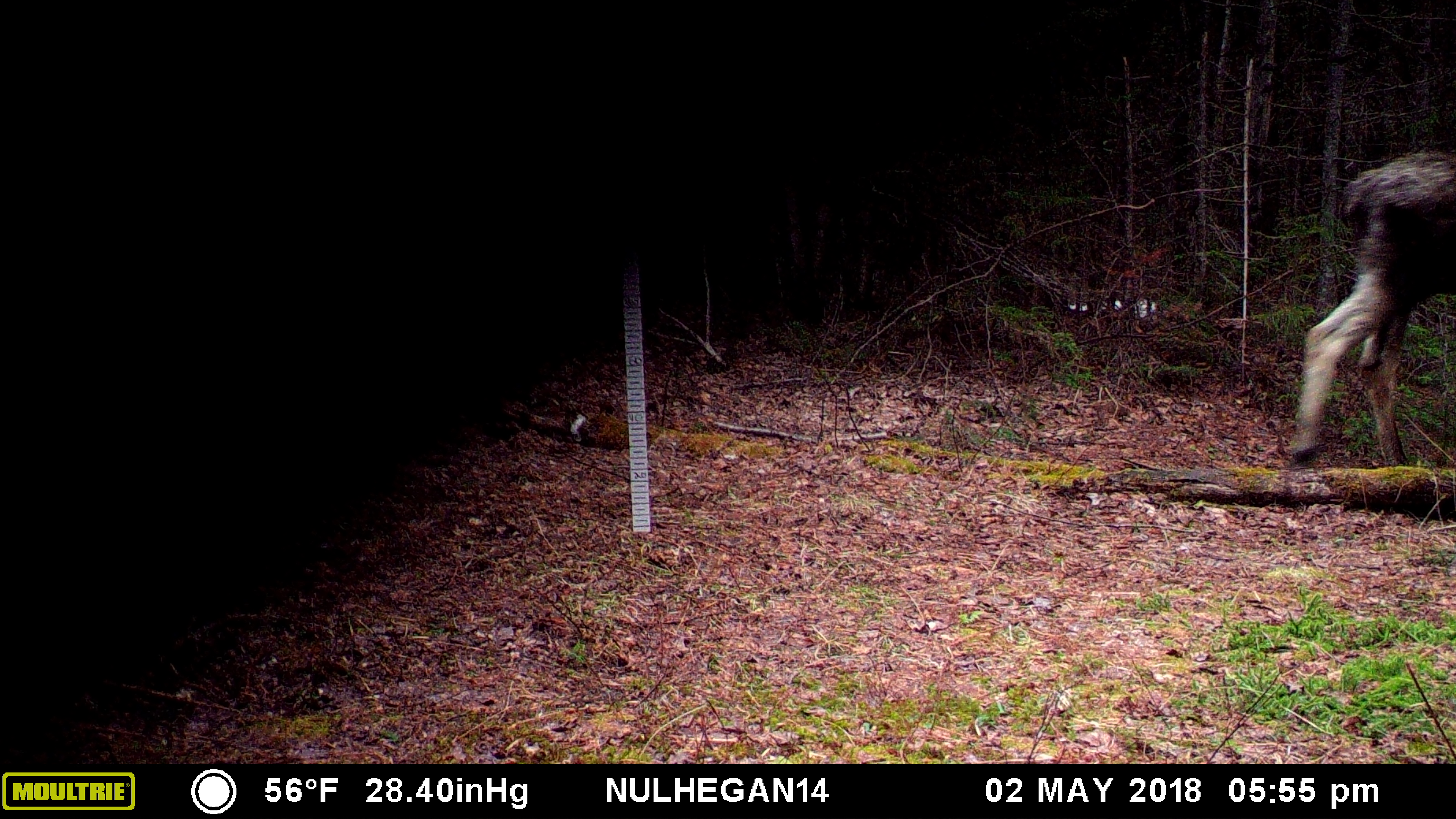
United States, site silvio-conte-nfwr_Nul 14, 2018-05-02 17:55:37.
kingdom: Animalia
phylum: Chordata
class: Mammalia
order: Artiodactyla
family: Cervidae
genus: Alces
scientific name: Alces alces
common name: moose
Moose (Alces alces).